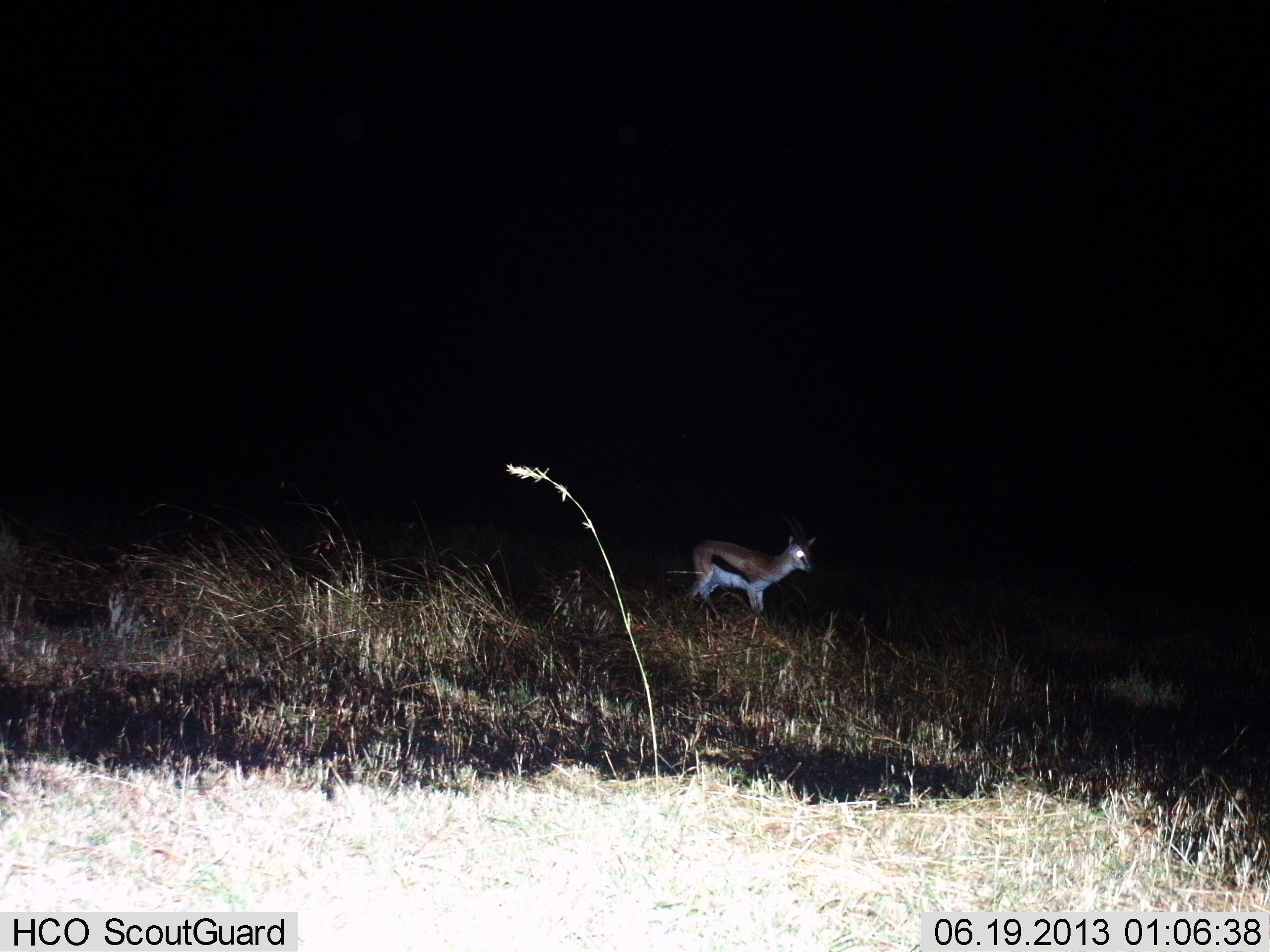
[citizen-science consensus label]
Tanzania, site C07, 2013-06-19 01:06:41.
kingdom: Animalia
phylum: Chordata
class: Mammalia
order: Artiodactyla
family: Bovidae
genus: Eudorcas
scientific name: Eudorcas thomsonii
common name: thomson's gazelle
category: gazellethomsons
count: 1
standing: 88%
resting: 0%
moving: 12%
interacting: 0%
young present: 0%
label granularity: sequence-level